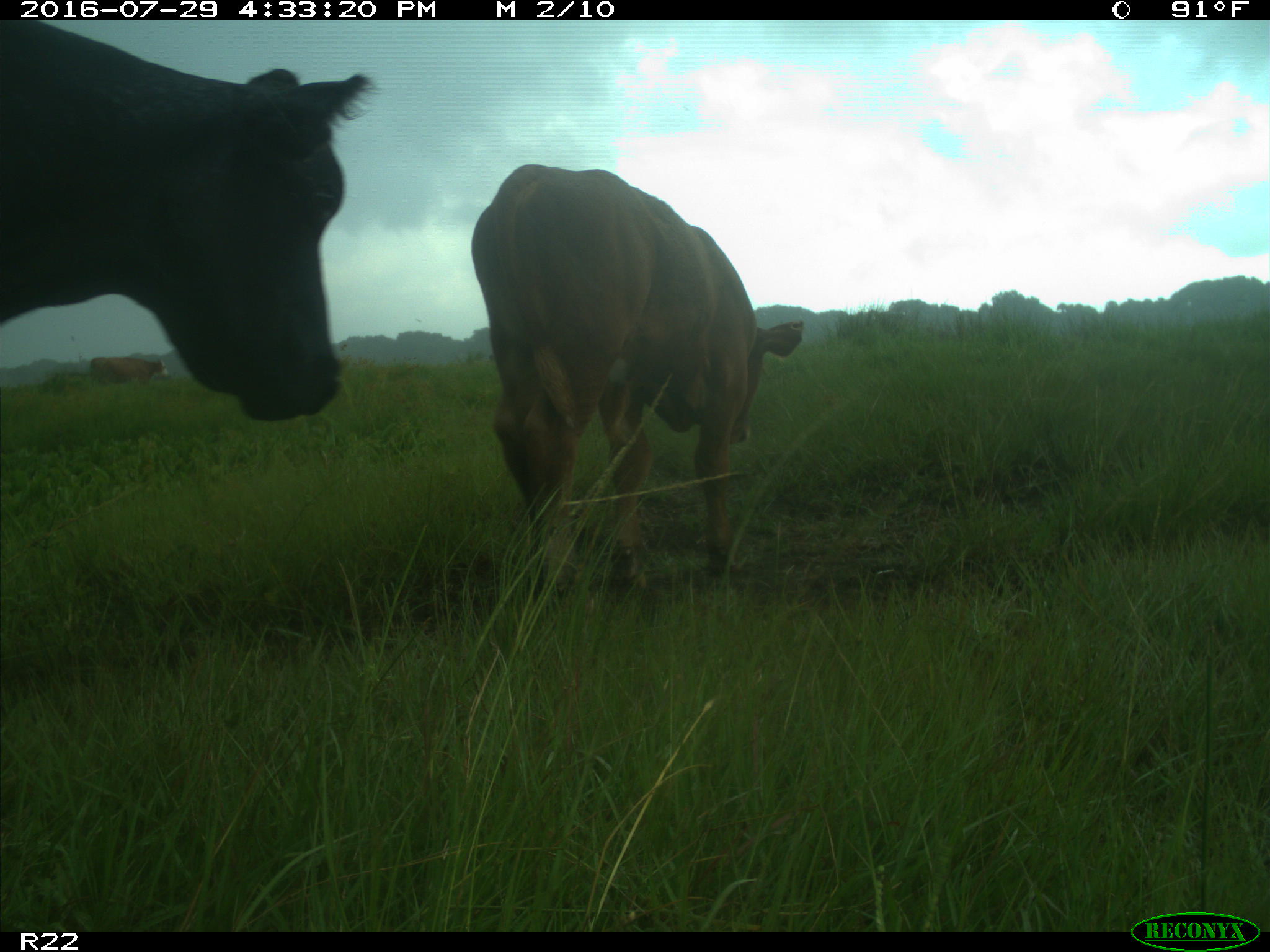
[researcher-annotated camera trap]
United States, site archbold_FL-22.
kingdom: Animalia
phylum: Chordata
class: Mammalia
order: Artiodactyla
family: Bovidae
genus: Bos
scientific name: Bos taurus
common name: domestic cow